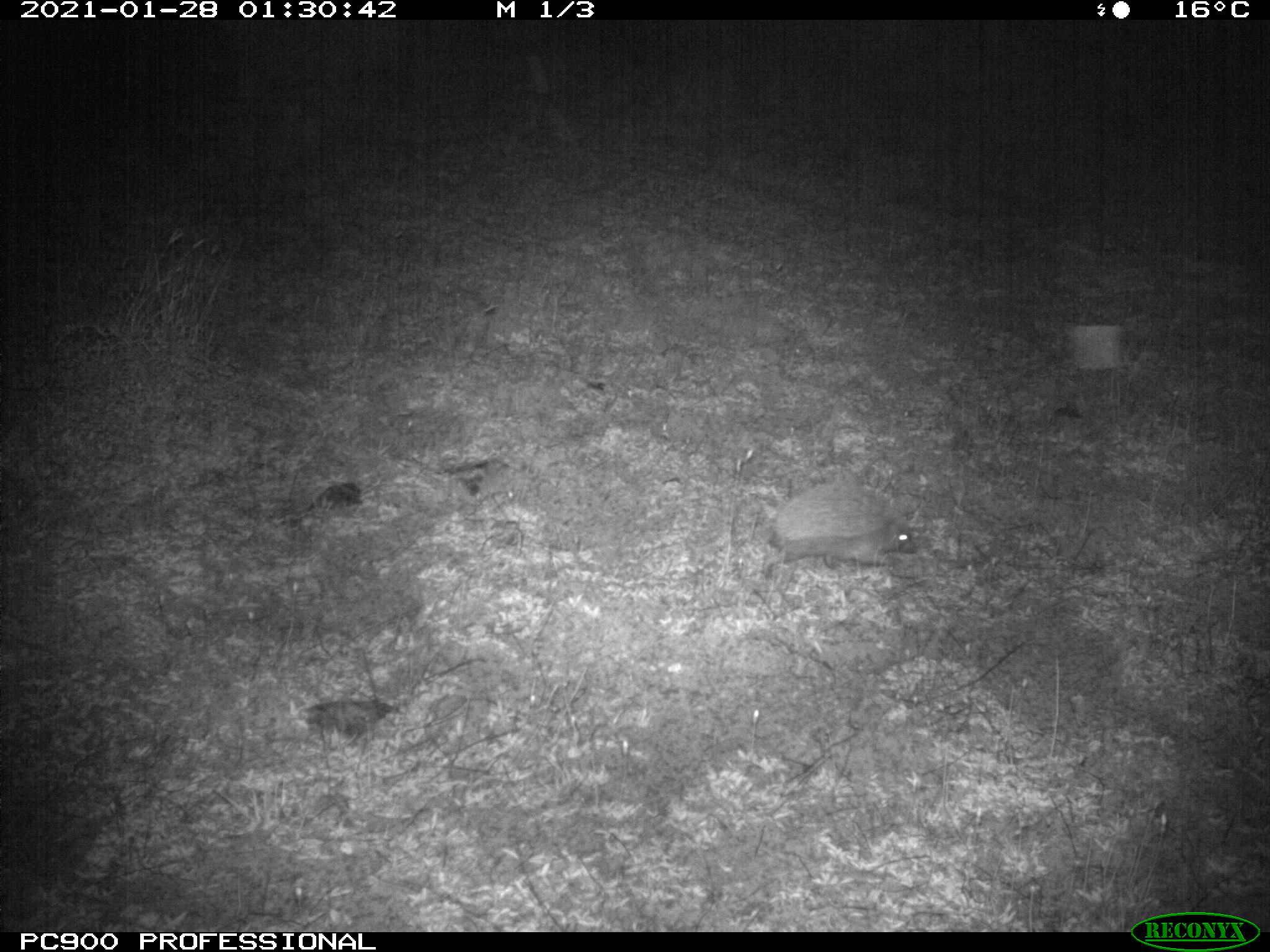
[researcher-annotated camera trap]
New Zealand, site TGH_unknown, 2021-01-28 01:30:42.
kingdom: Animalia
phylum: Chordata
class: Mammalia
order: Eulipotyphla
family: Erinaceidae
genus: Erinaceus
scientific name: Erinaceus europaeus europaeus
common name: european hedgehog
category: hedgehog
Hedgehog (european hedgehog) (Erinaceus europaeus europaeus).